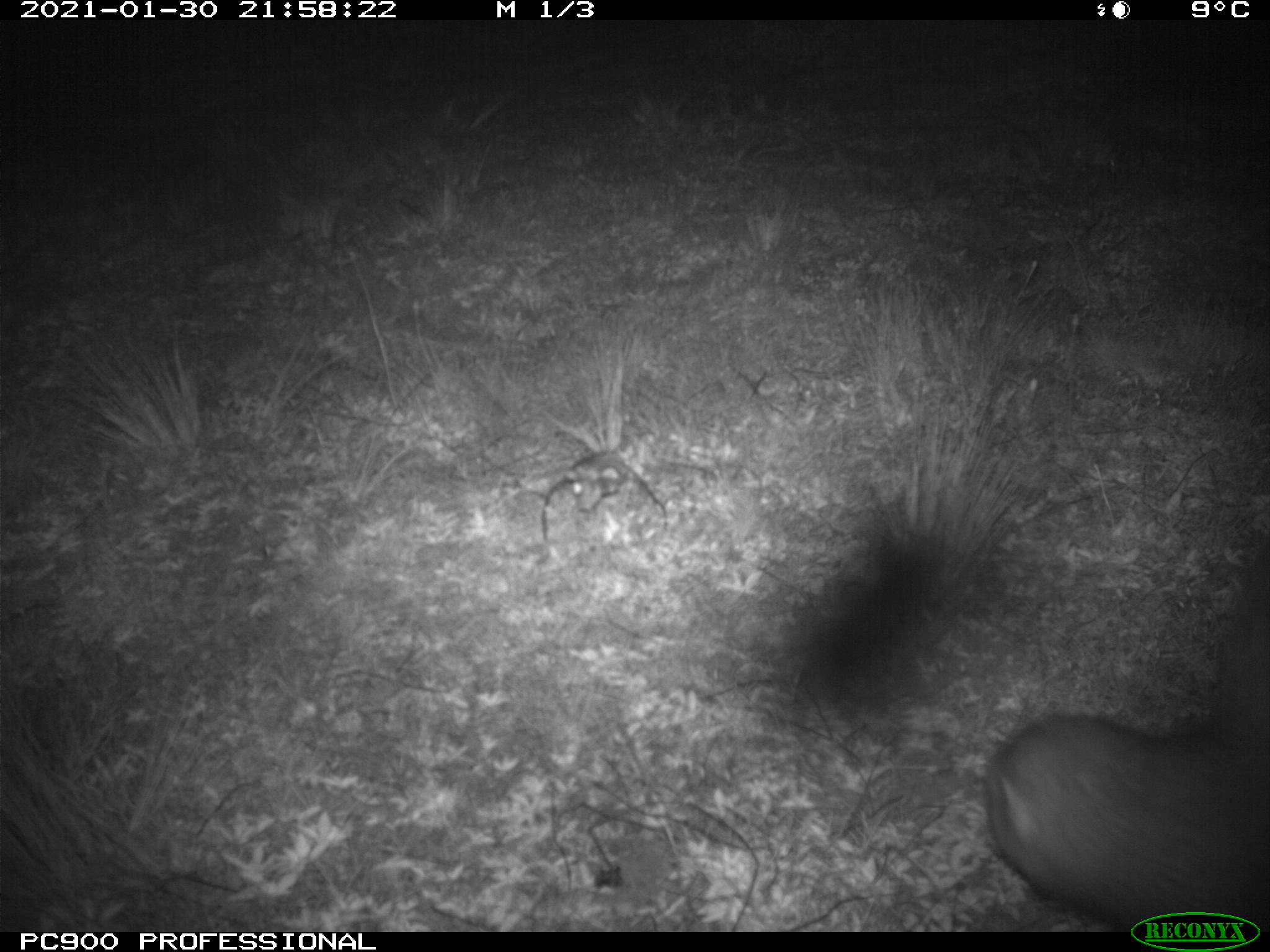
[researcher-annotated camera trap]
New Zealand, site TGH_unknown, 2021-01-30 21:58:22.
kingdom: Animalia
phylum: Chordata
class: Mammalia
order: Carnivora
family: Mustelidae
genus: Mustela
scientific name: Mustela furo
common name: ferret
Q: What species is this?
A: Ferret (Mustela furo).